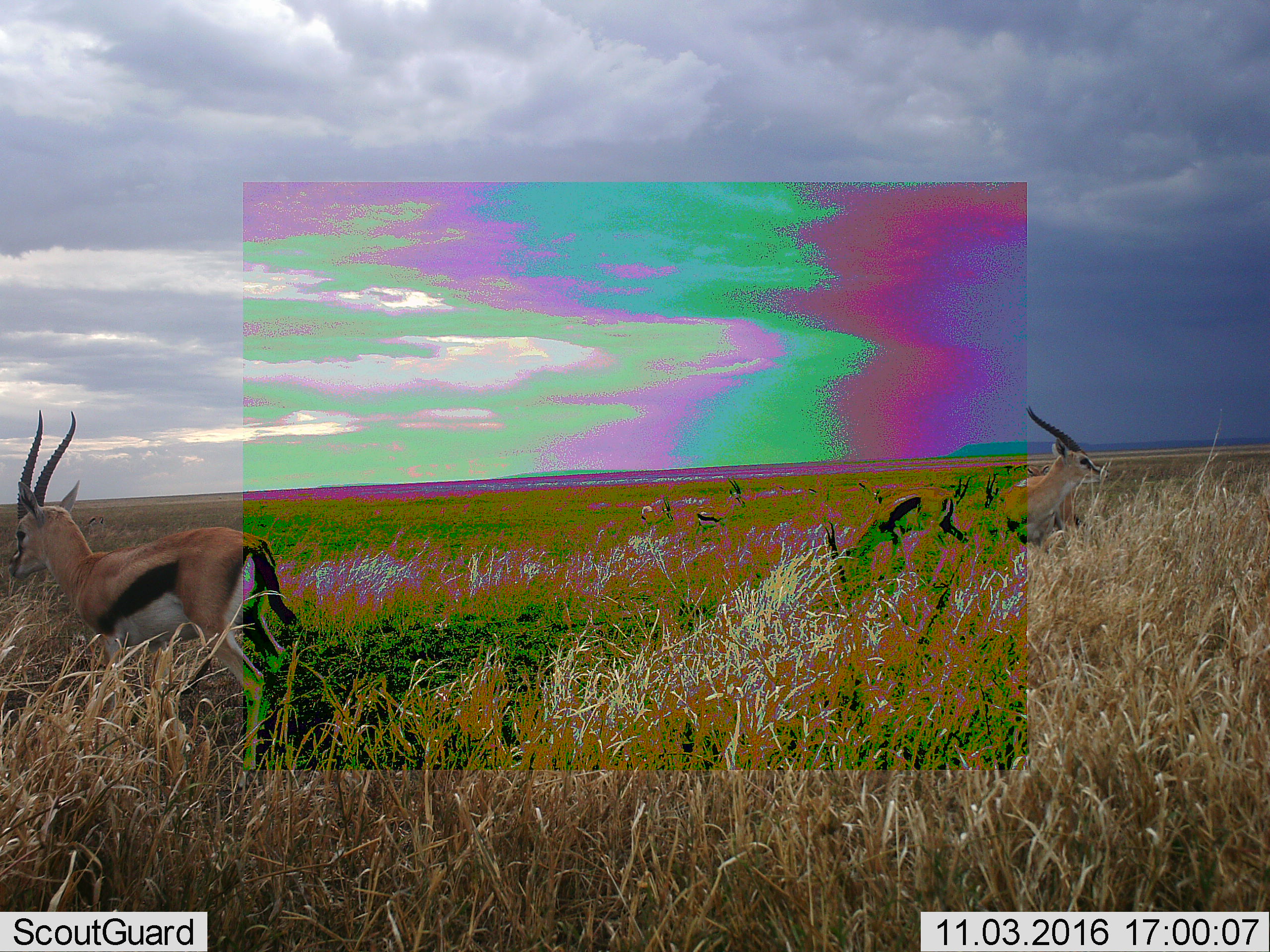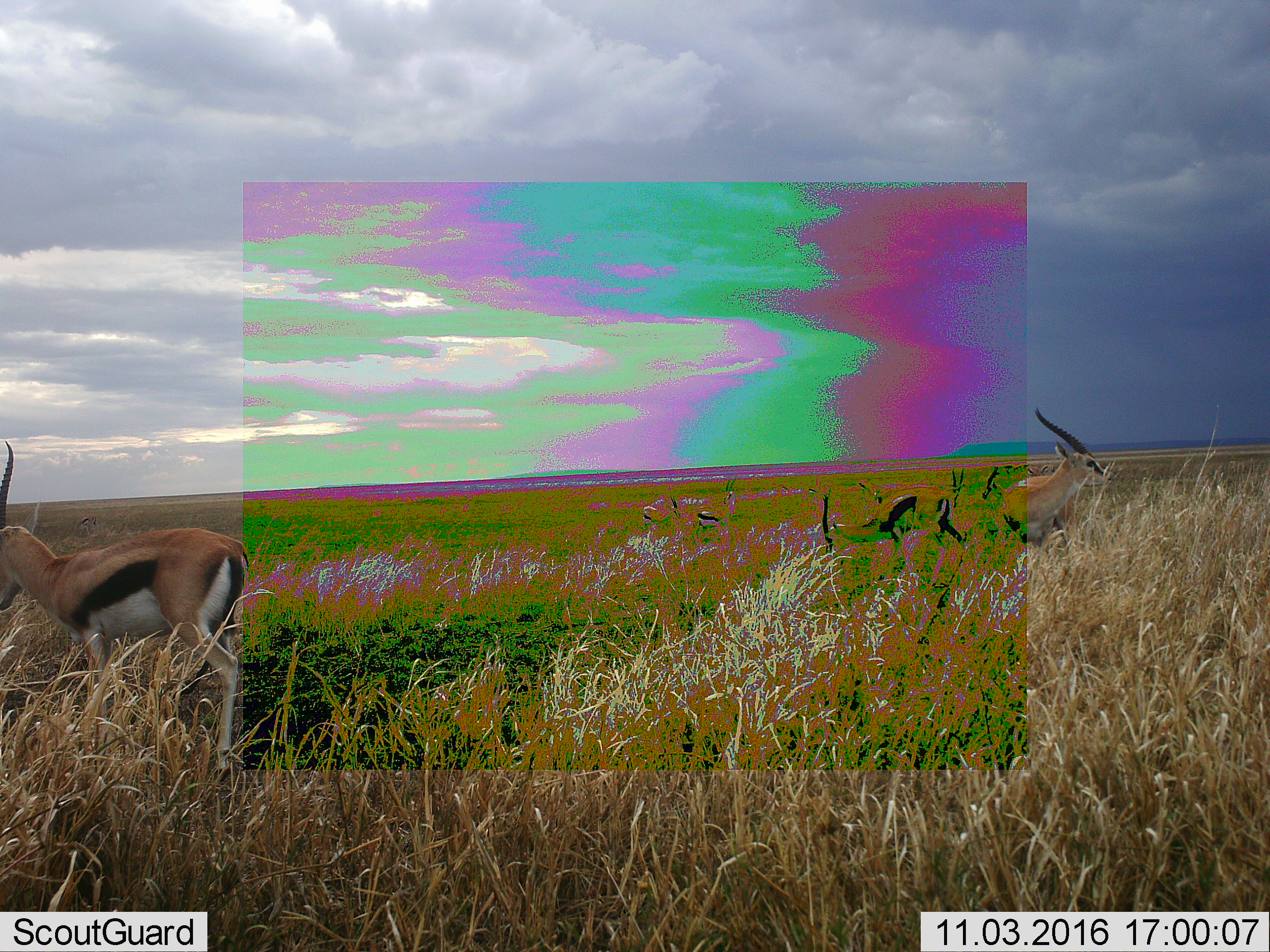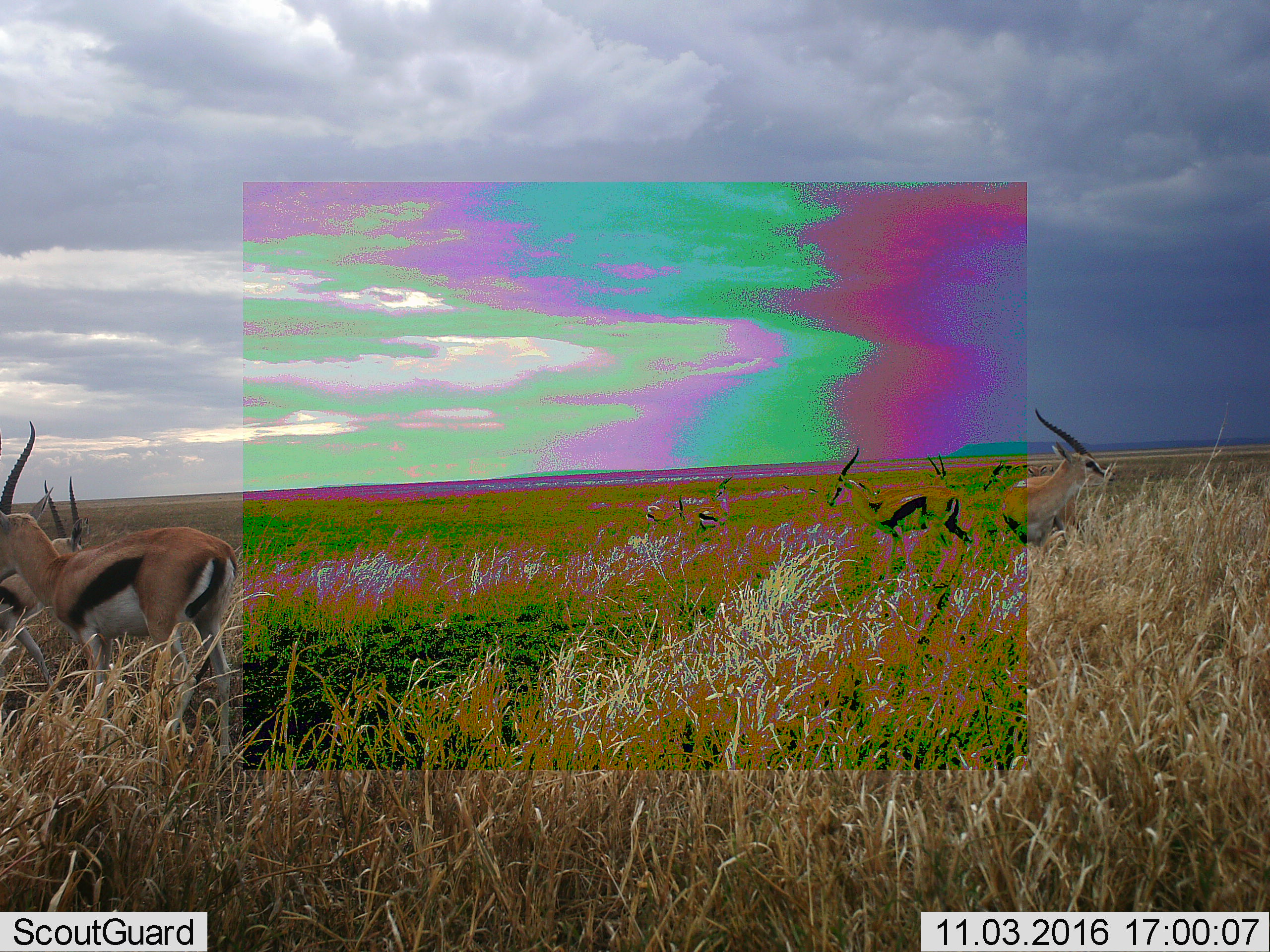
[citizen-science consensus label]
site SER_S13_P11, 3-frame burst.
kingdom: Animalia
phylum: Chordata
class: Mammalia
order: Artiodactyla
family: Bovidae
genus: Eudorcas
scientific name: Eudorcas thomsonii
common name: thomson's gazelle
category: gazellethomsons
Gazellethomsons (thomson's gazelle) (Eudorcas thomsonii), count 11-50. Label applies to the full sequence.